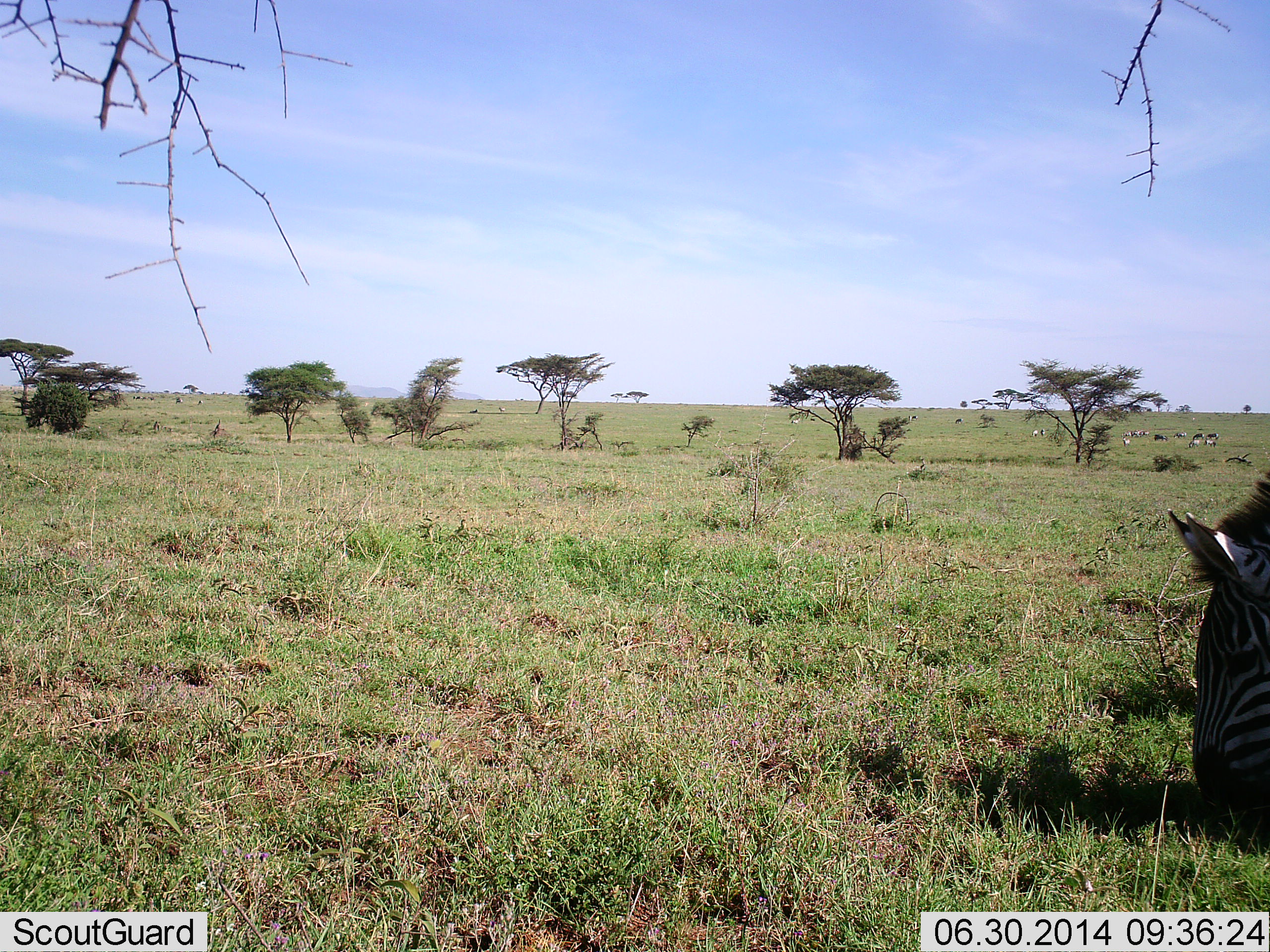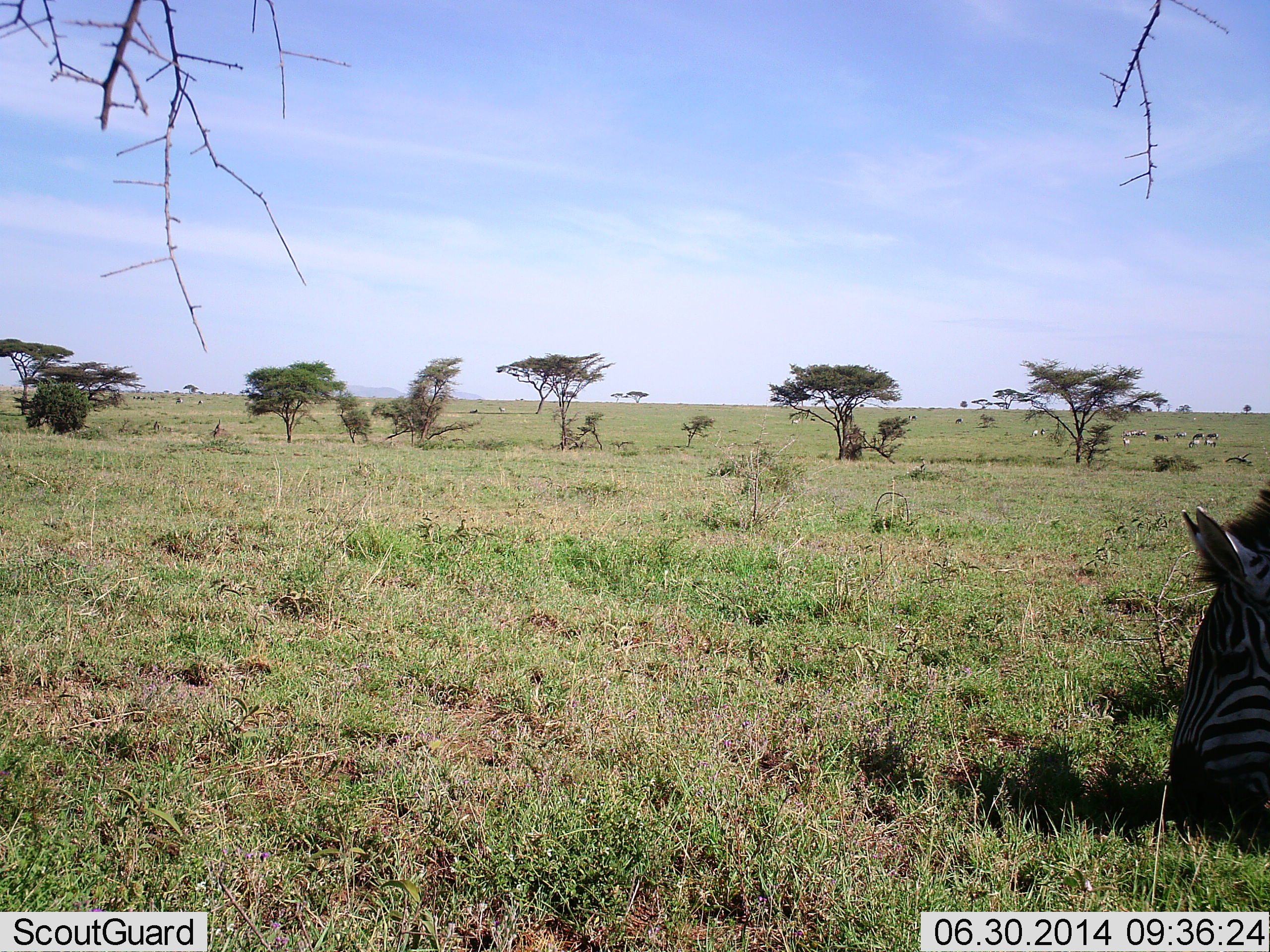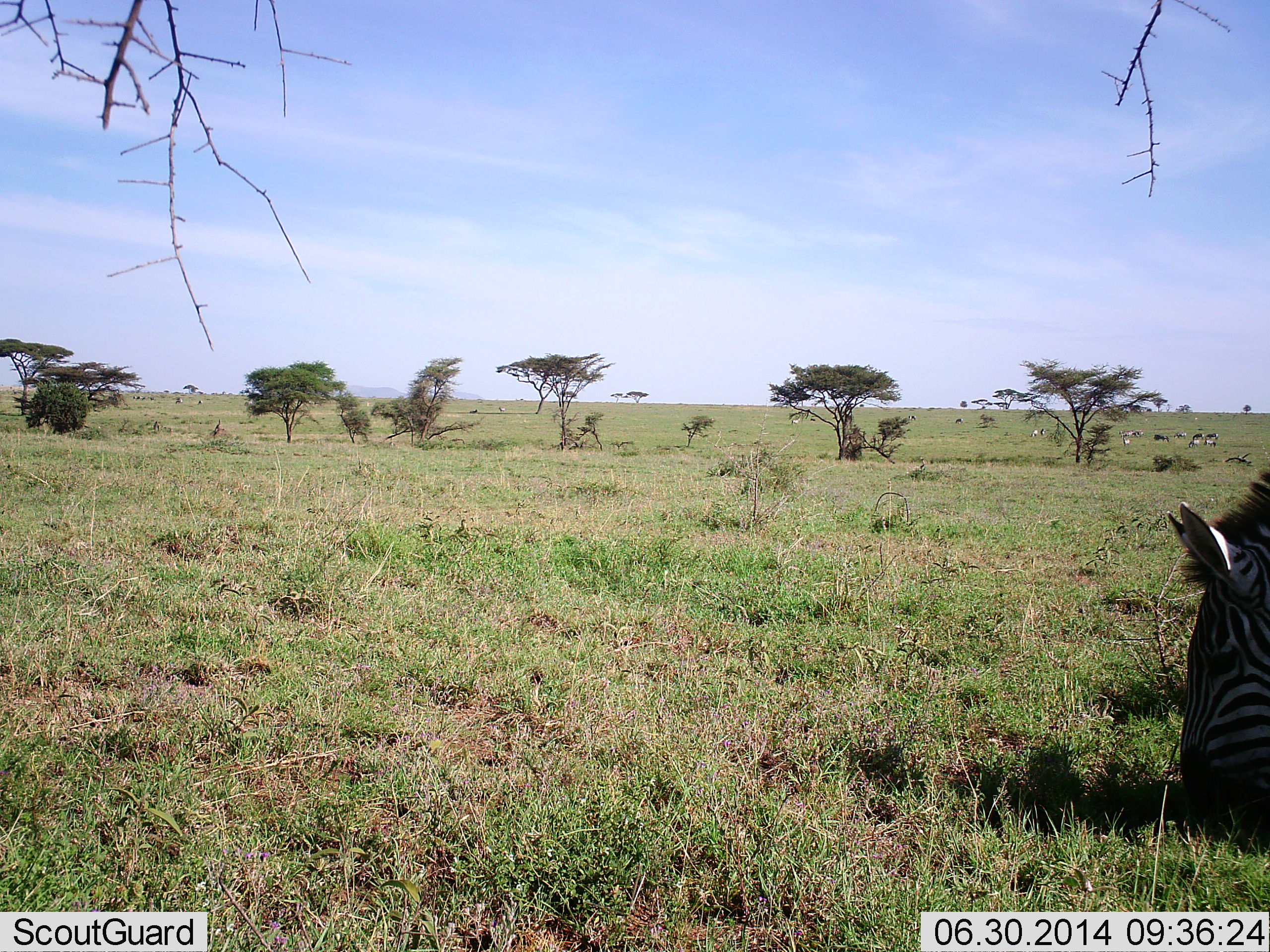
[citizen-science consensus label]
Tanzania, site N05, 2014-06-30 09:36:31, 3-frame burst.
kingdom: Animalia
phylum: Chordata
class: Mammalia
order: Perissodactyla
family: Equidae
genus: Equus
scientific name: Equus quagga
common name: plains zebra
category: zebra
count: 1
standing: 10%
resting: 10%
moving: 30%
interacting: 0%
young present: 0%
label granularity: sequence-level